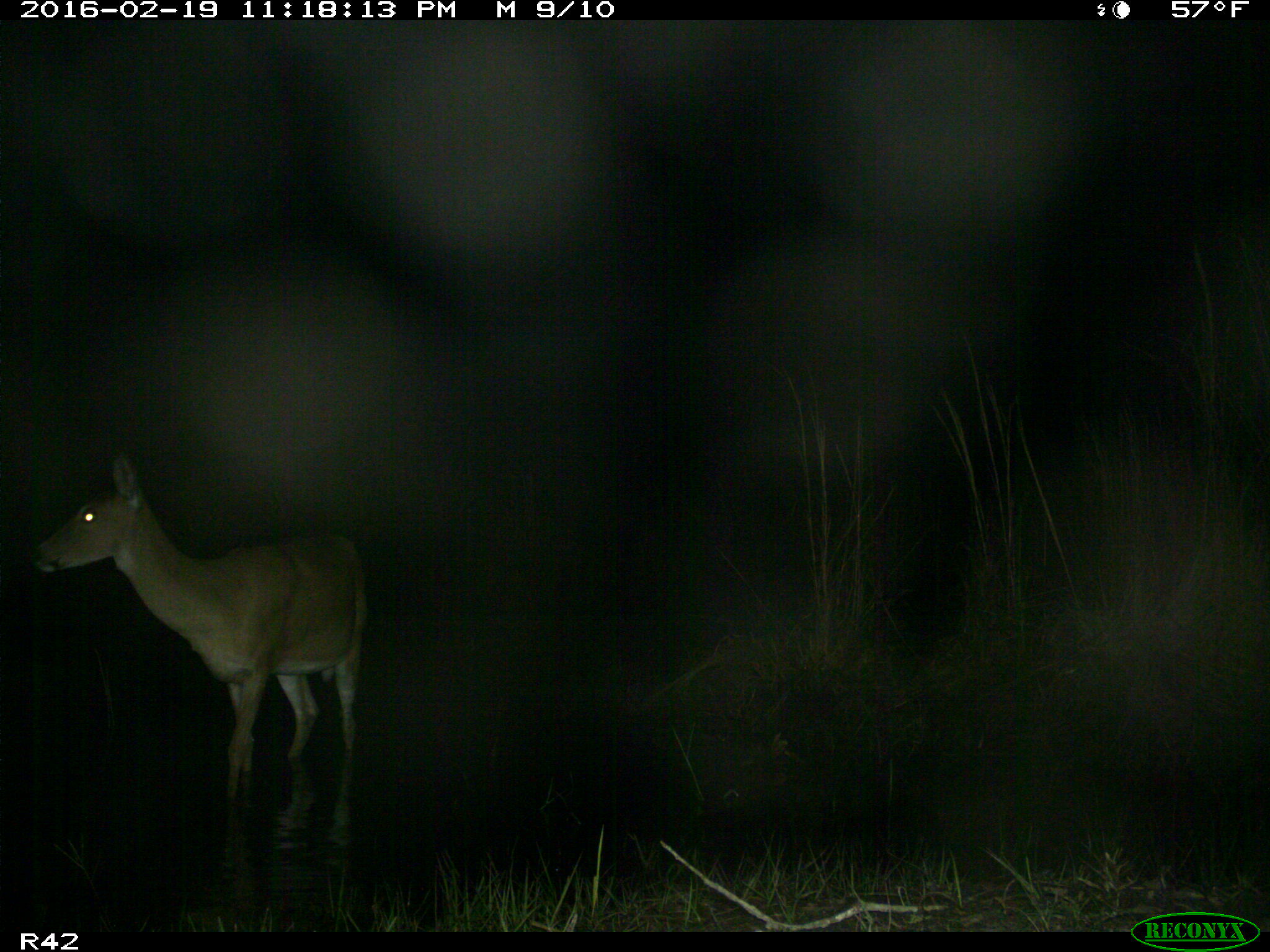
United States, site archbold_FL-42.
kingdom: Animalia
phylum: Chordata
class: Mammalia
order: Artiodactyla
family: Cervidae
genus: Odocoileus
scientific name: Odocoileus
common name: deer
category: unidentified deer